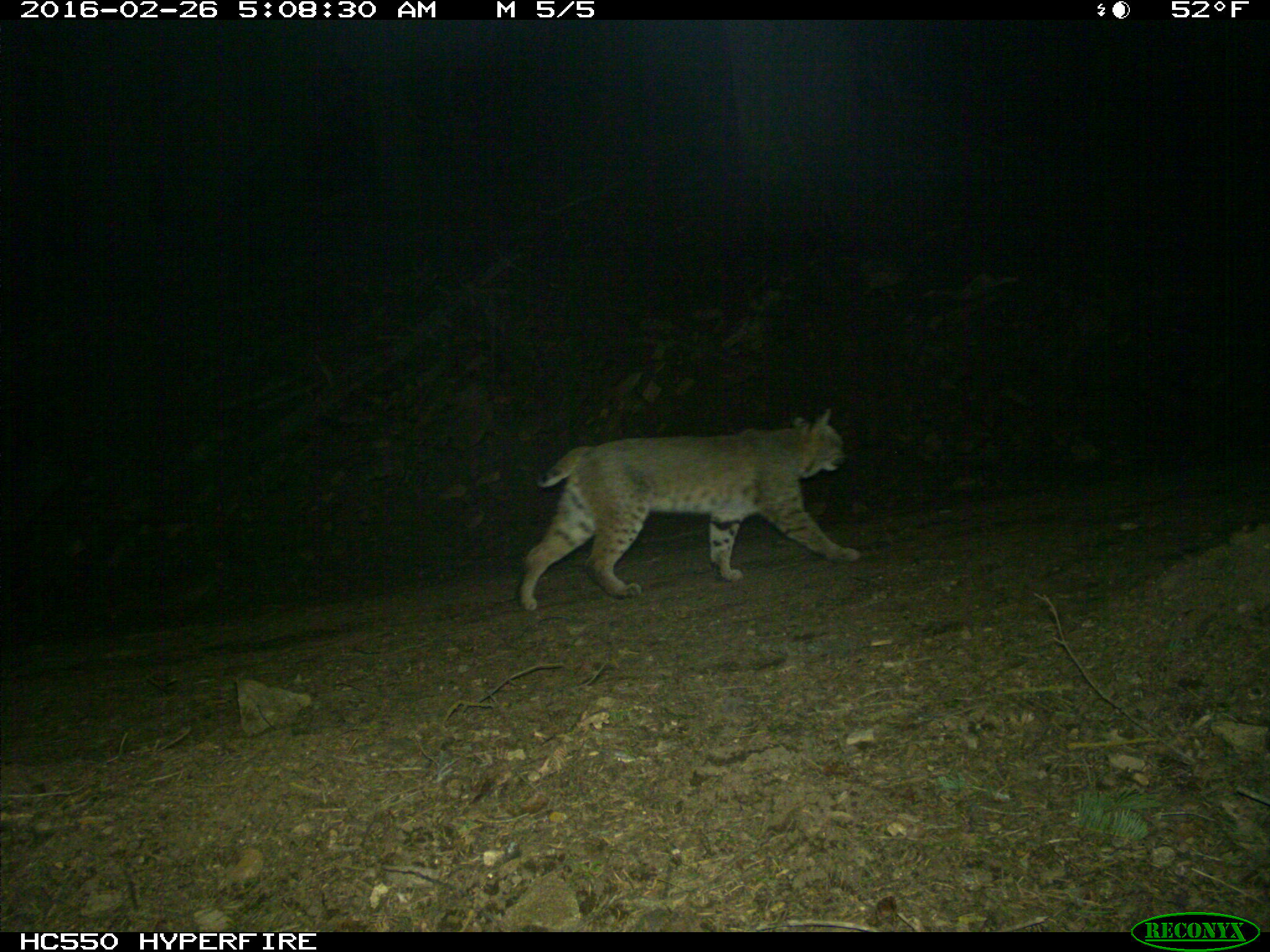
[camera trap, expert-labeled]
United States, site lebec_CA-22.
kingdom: Animalia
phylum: Chordata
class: Mammalia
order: Carnivora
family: Felidae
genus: Lynx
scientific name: Lynx rufus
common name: bobcat